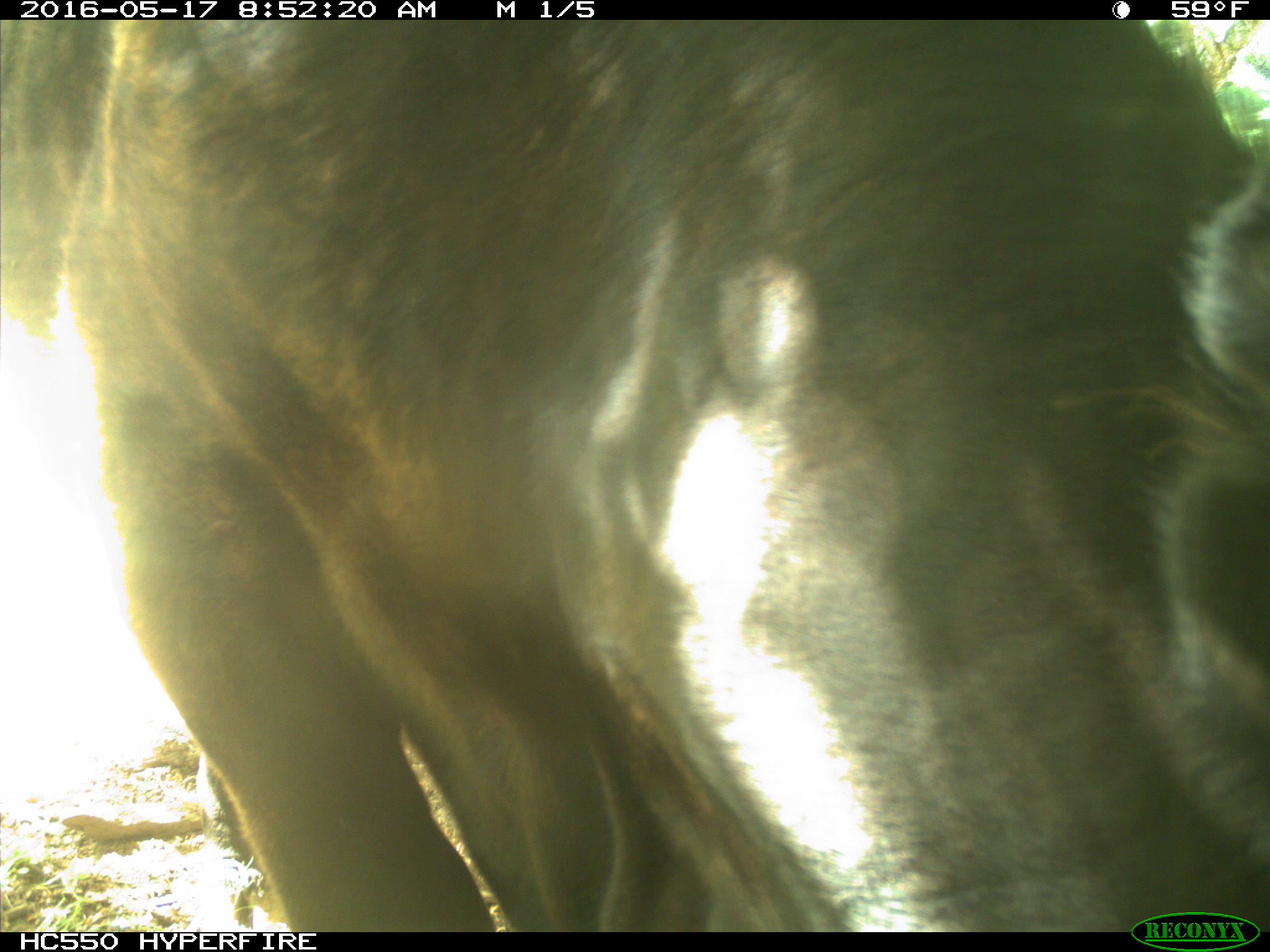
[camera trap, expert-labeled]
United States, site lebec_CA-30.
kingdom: Animalia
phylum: Chordata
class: Mammalia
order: Artiodactyla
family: Bovidae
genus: Bos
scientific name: Bos taurus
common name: domestic cow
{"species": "Bos taurus (domestic cow)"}